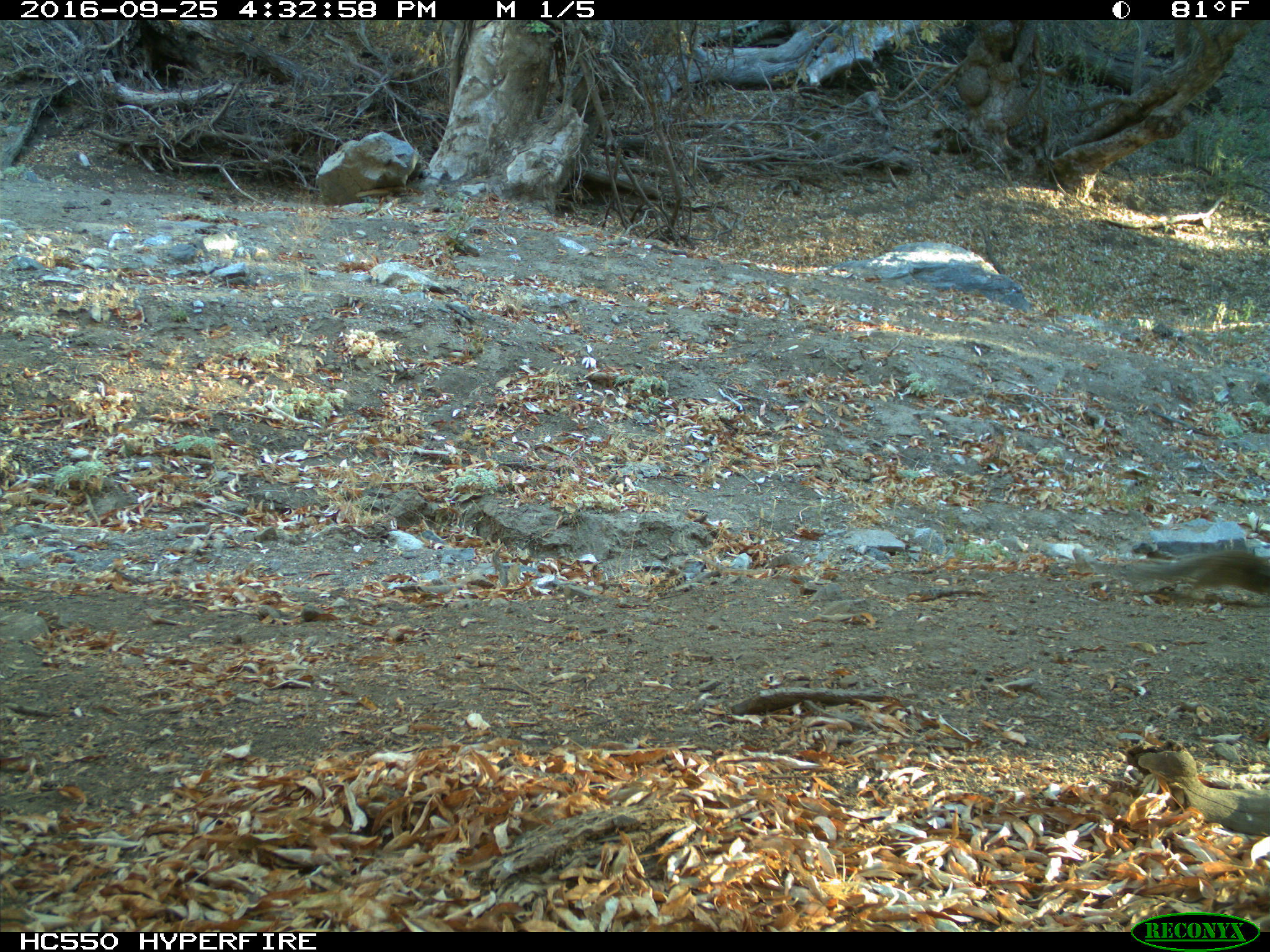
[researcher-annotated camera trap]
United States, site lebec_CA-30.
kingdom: Animalia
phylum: Chordata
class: Mammalia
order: Rodentia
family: Sciuridae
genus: Otospermophilus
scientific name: Otospermophilus beecheyi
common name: california ground squirrel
Otospermophilus beecheyi (california ground squirrel).